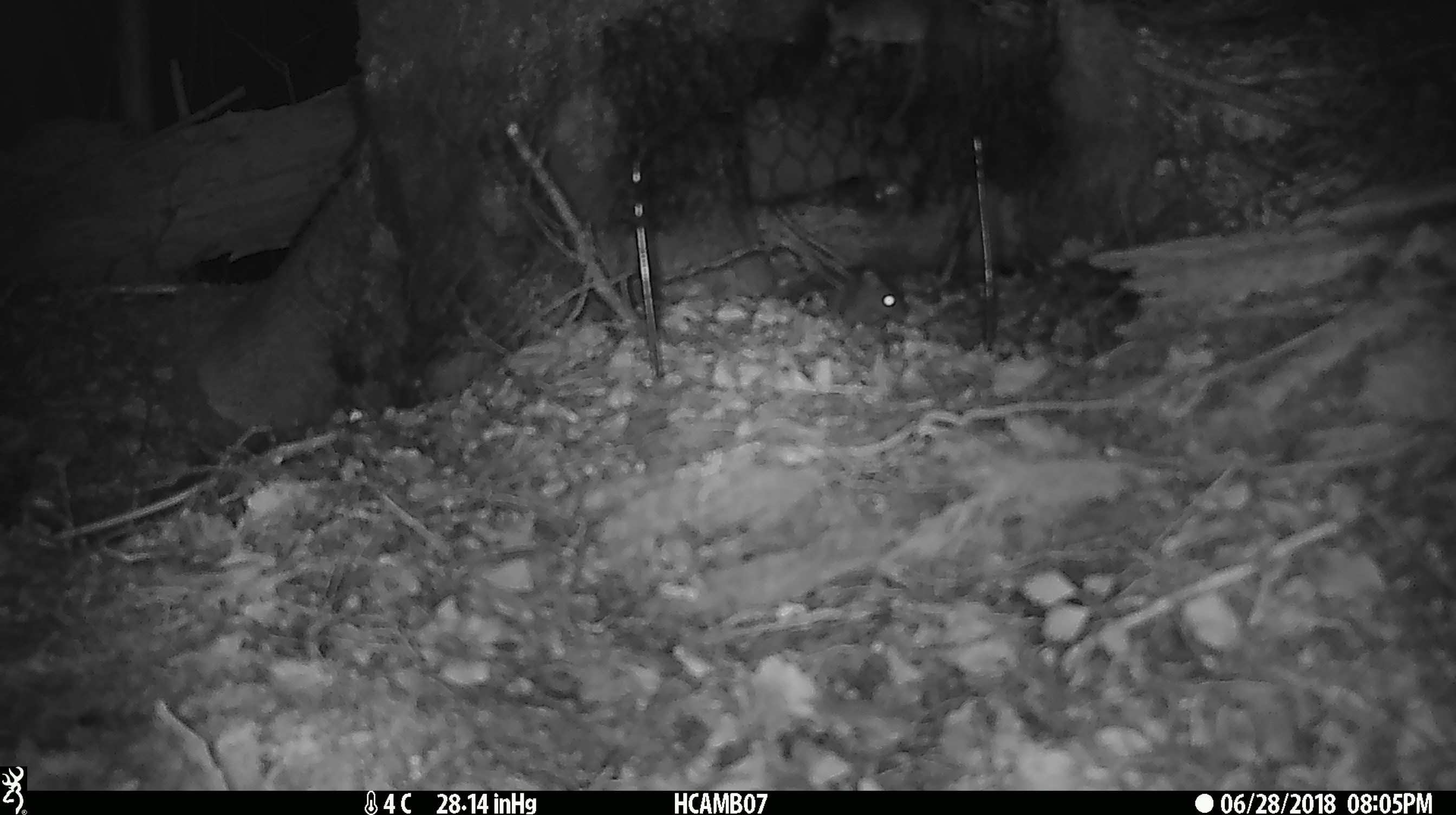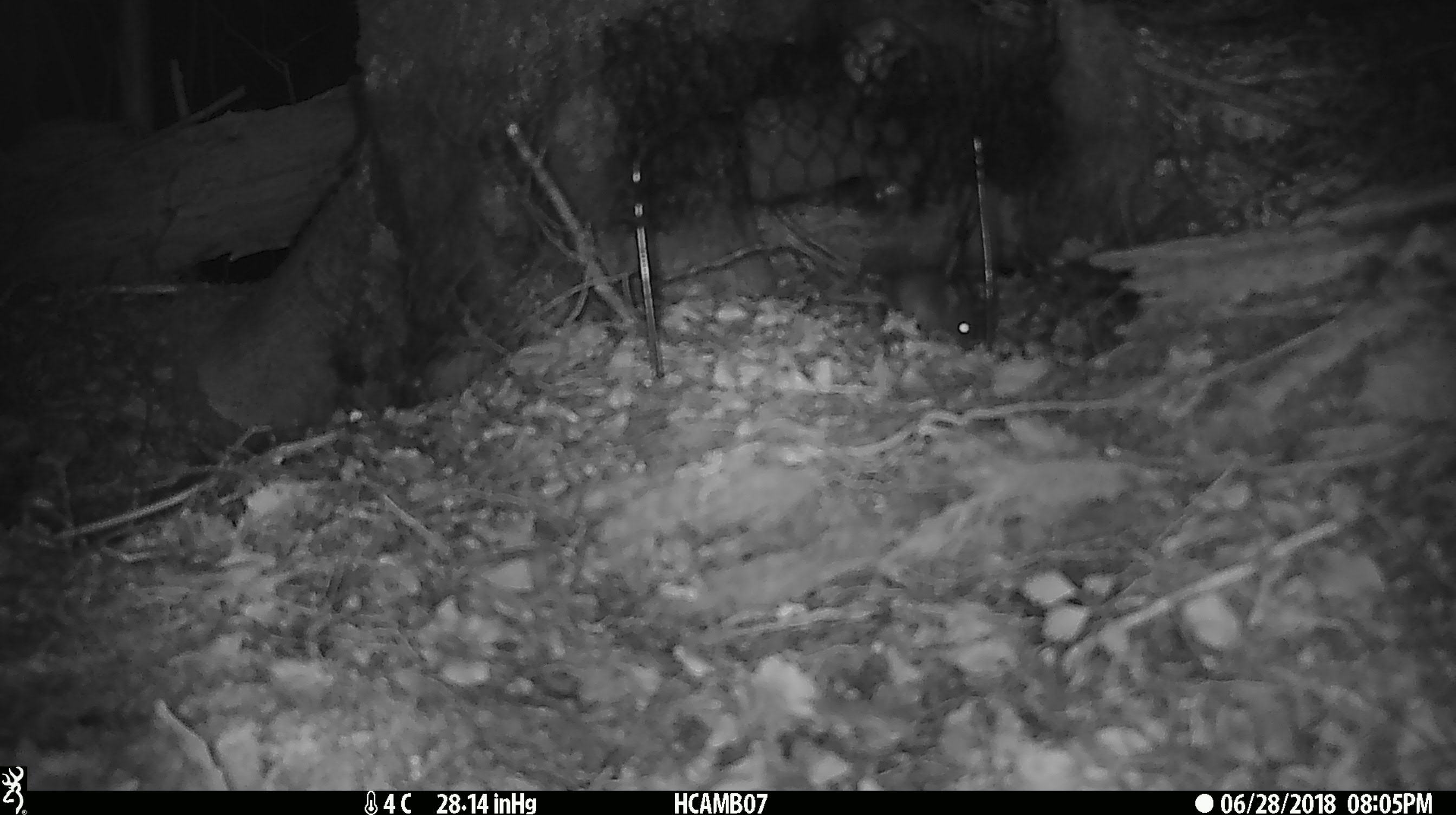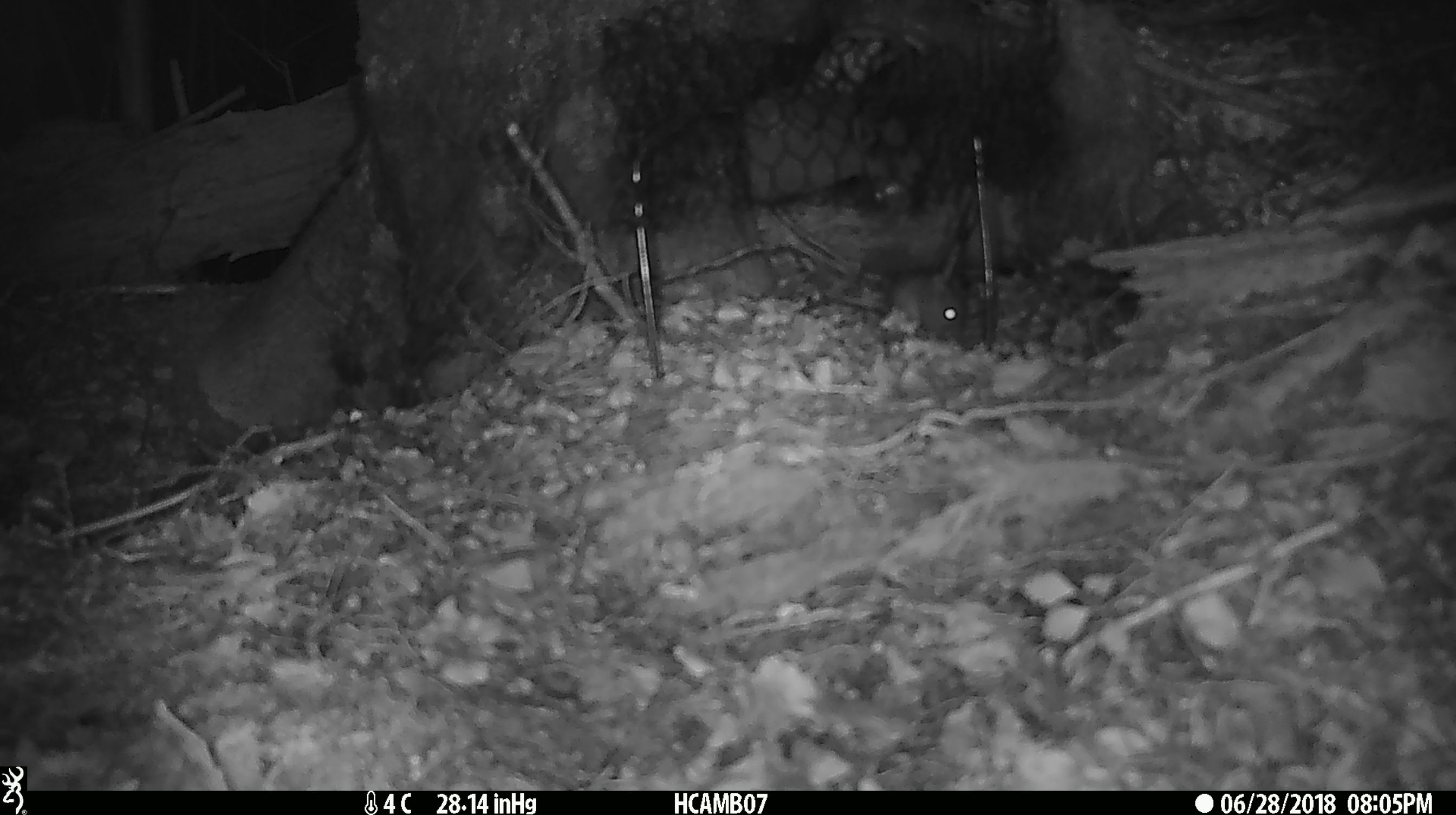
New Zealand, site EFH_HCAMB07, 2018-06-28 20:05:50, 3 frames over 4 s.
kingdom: Animalia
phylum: Chordata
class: Mammalia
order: Rodentia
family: Muridae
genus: Mus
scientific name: Mus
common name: mouse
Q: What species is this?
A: Mouse (Mus).